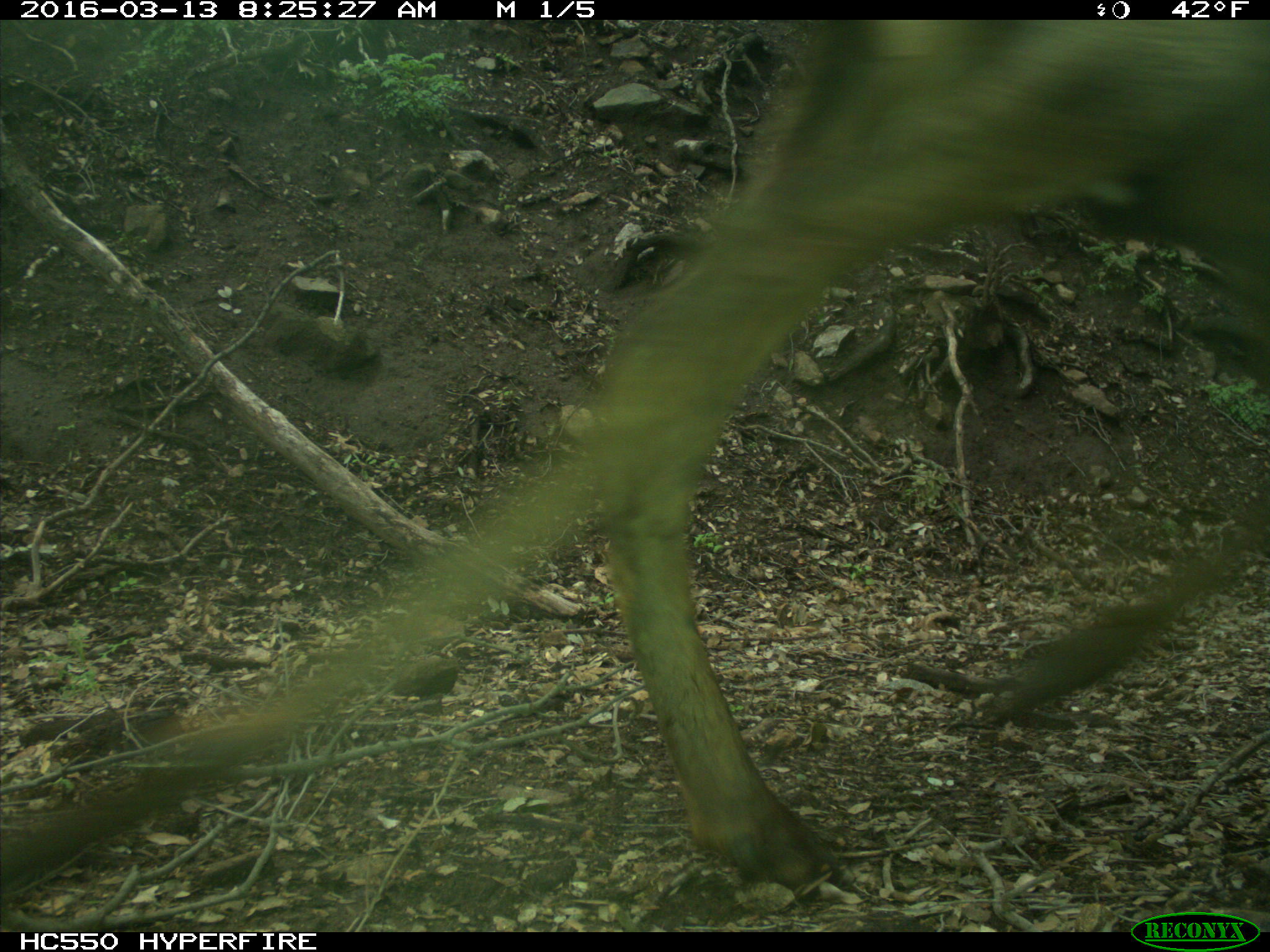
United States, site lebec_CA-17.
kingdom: Animalia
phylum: Chordata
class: Mammalia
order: Artiodactyla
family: Cervidae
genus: Cervus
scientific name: Cervus canadensis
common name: elk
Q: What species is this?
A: Cervus canadensis (elk).